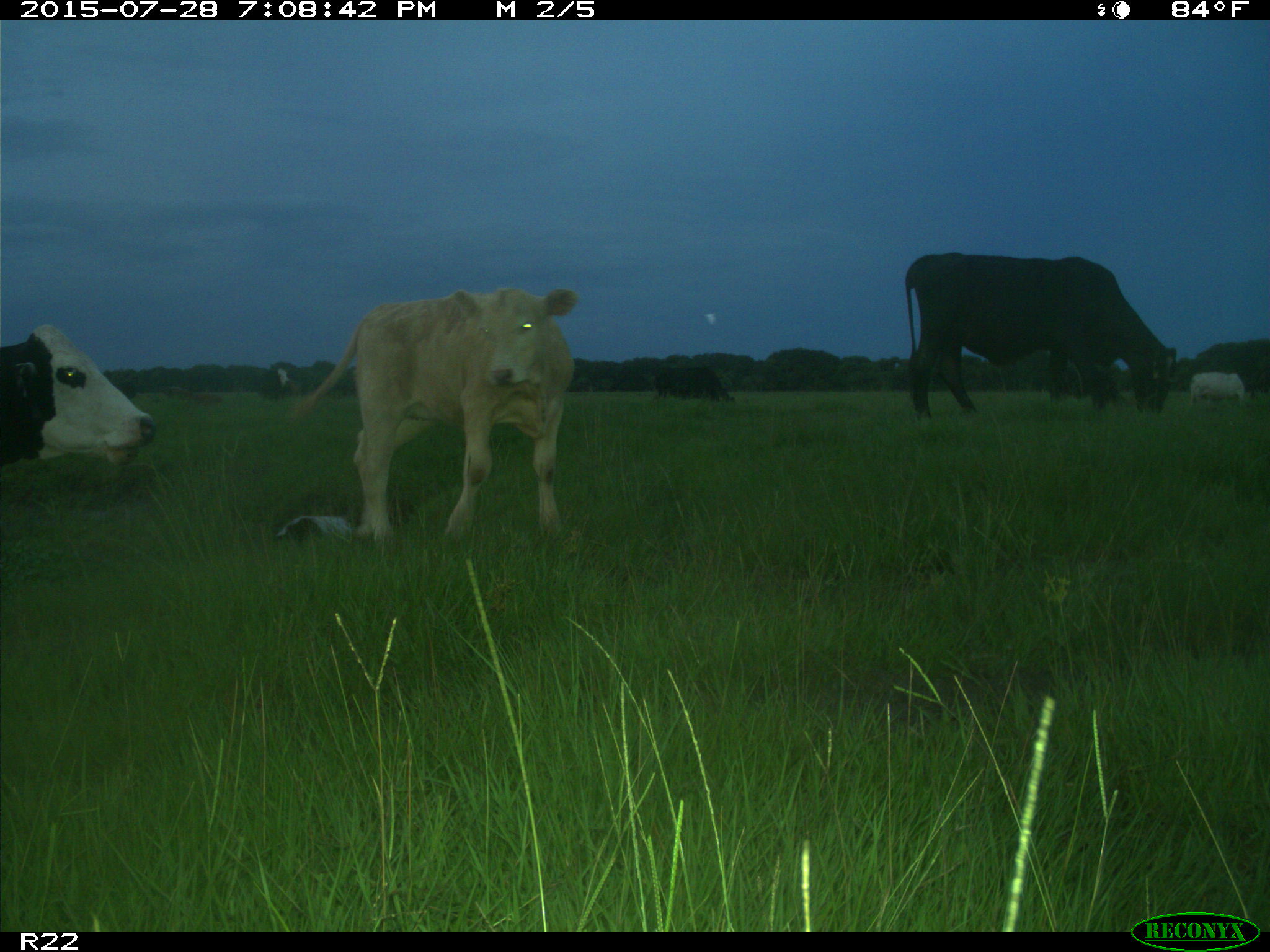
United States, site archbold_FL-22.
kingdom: Animalia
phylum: Chordata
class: Mammalia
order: Artiodactyla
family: Bovidae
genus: Bos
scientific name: Bos taurus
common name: domestic cow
Bos taurus (domestic cow).